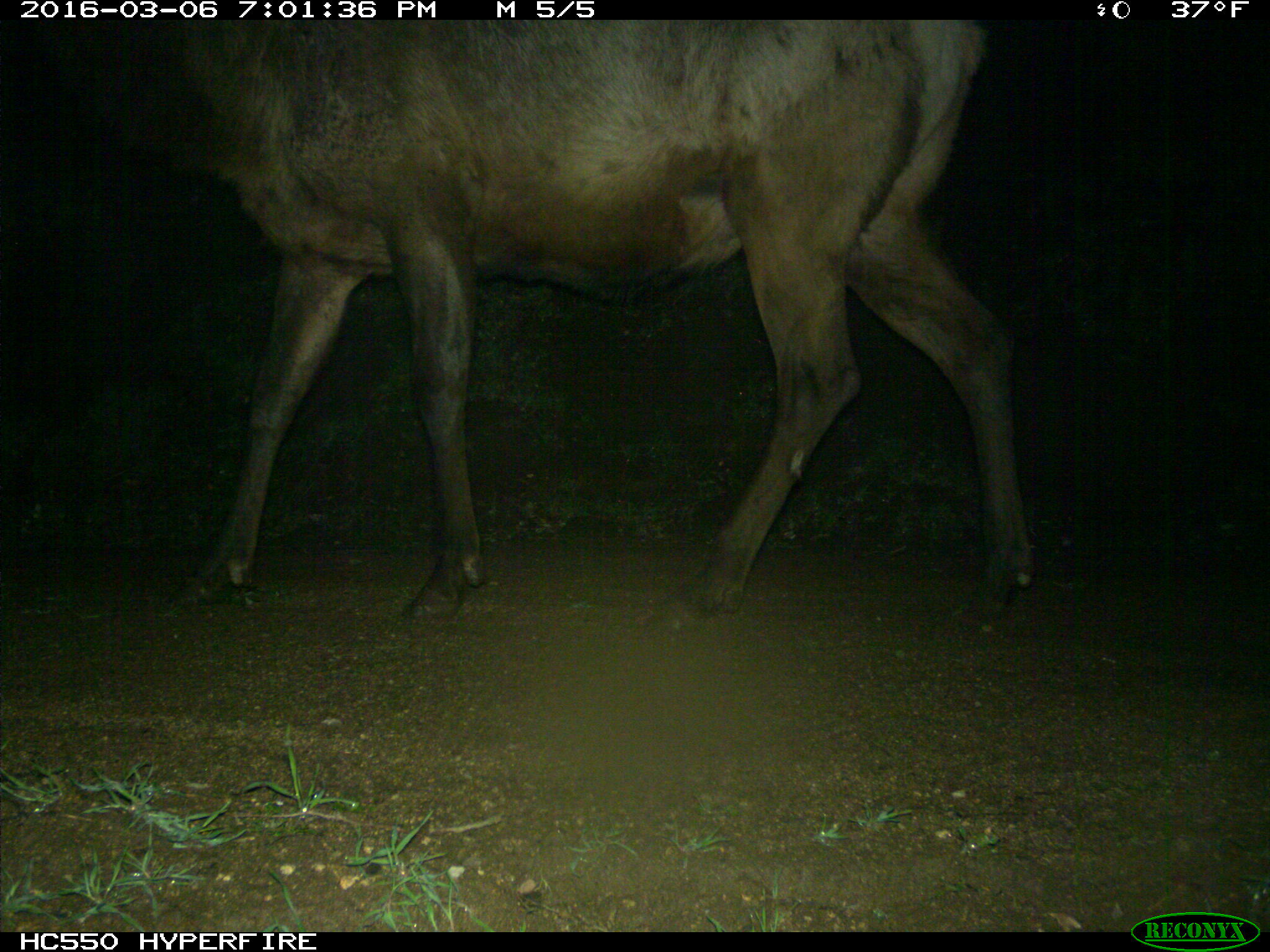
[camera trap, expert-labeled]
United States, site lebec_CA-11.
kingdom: Animalia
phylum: Chordata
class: Mammalia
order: Artiodactyla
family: Cervidae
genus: Cervus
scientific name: Cervus canadensis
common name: elk